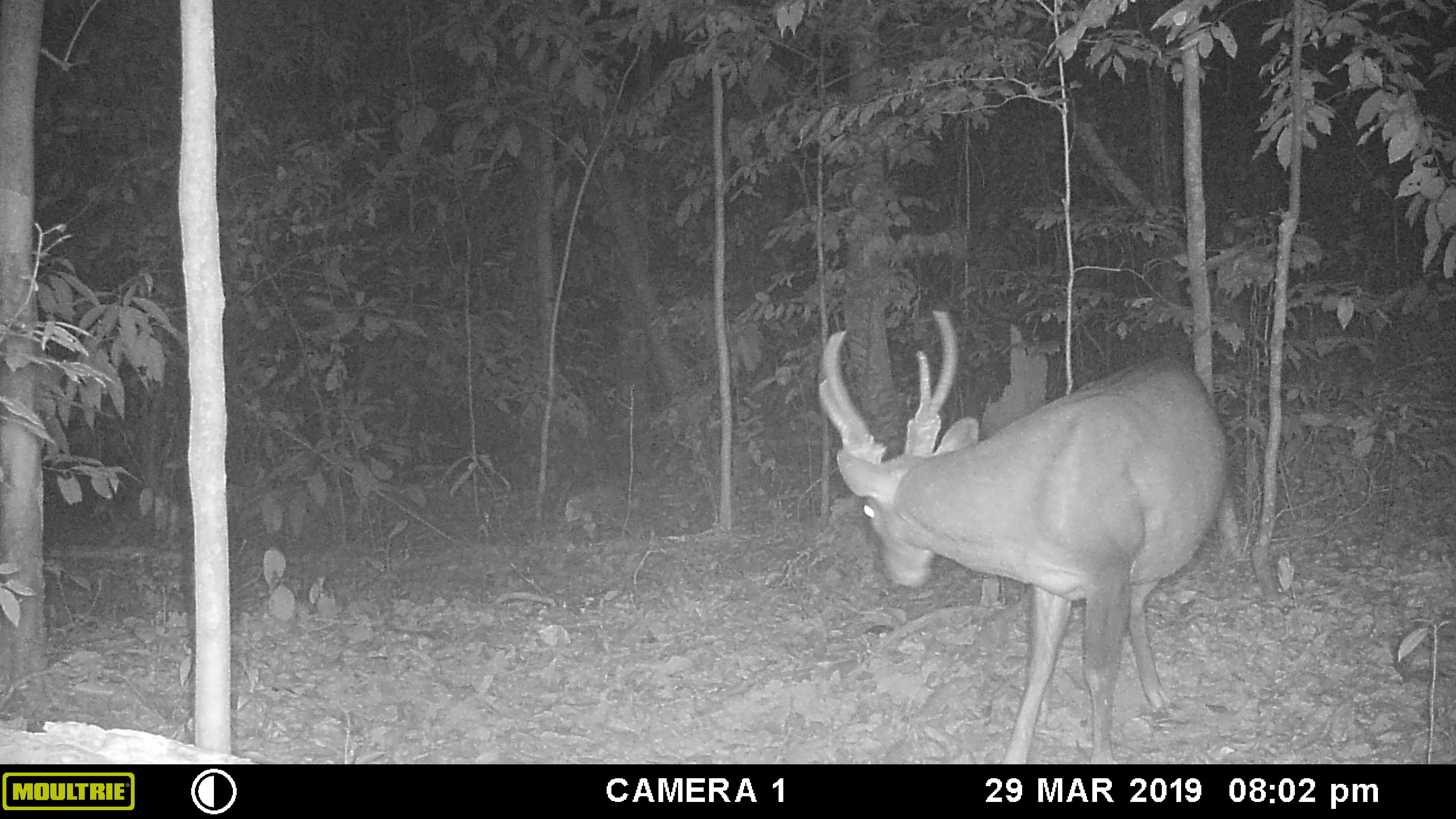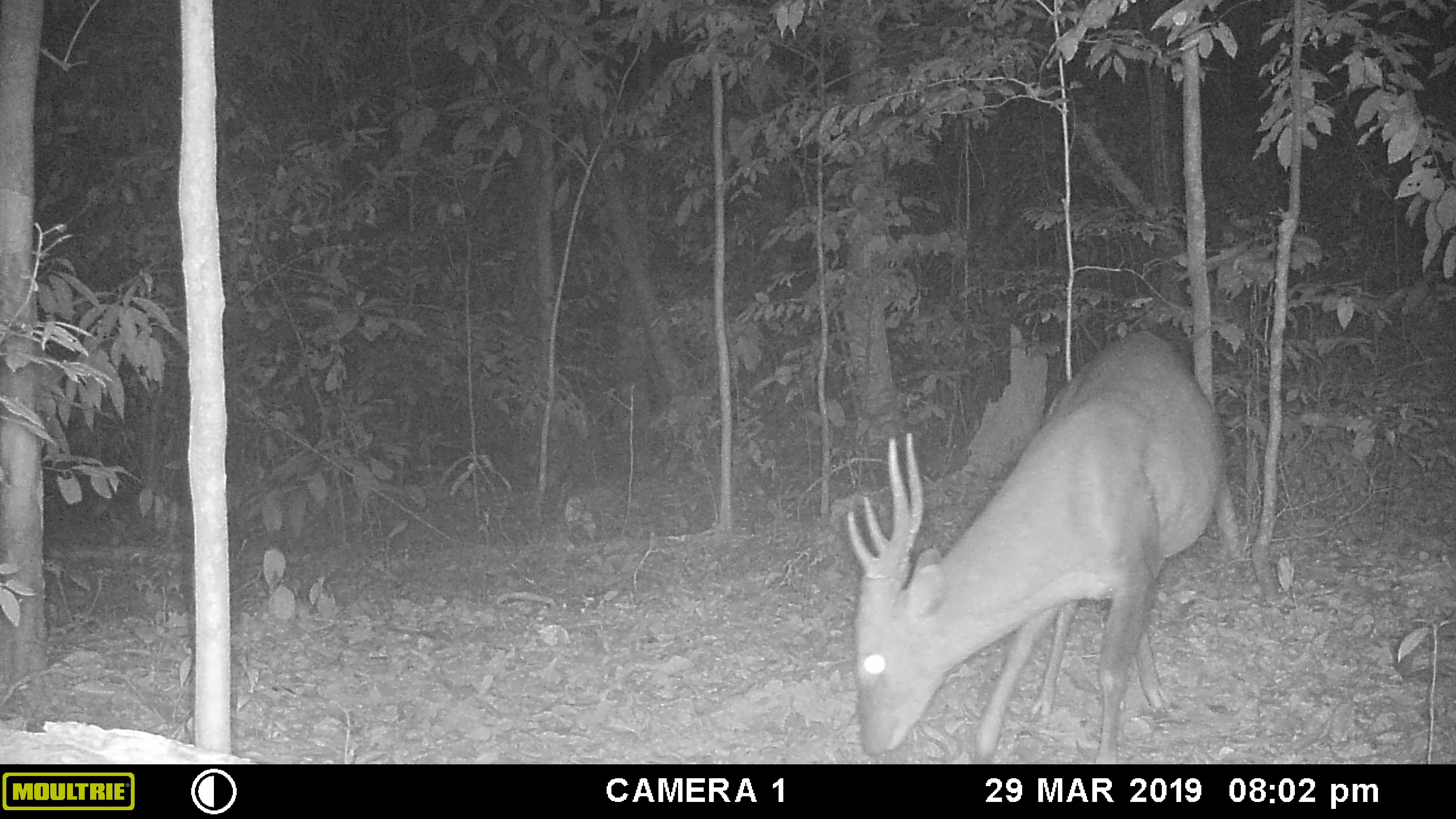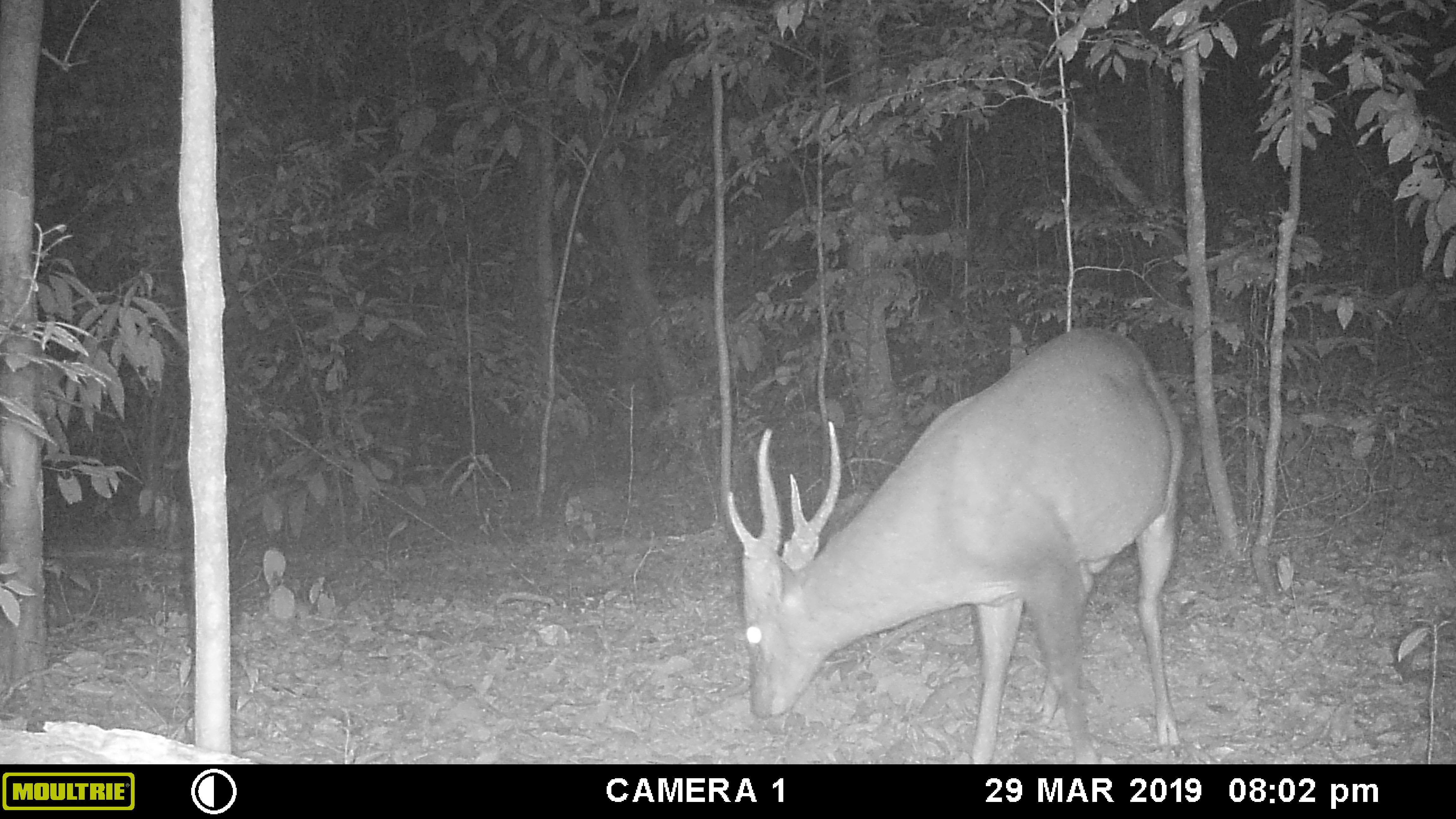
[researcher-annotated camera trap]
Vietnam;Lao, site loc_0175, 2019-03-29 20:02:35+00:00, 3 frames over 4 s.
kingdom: Animalia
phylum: Chordata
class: Mammalia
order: Artiodactyla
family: Cervidae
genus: Muntiacus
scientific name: Muntiacus vuquangensis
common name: large-antlered muntjac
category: large antlered muntjac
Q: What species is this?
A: Large antlered muntjac (large-antlered muntjac) (Muntiacus vuquangensis).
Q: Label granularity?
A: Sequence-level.